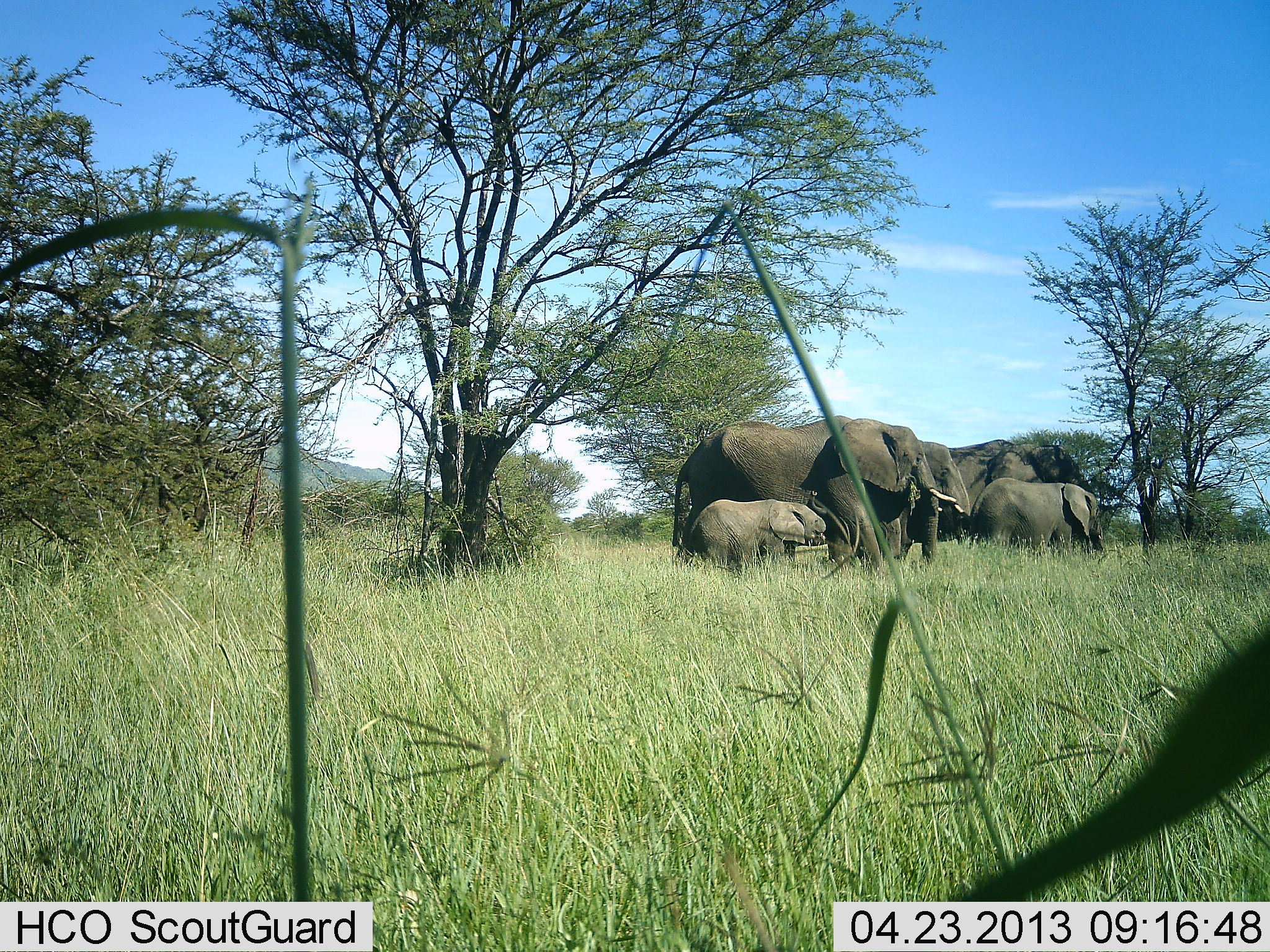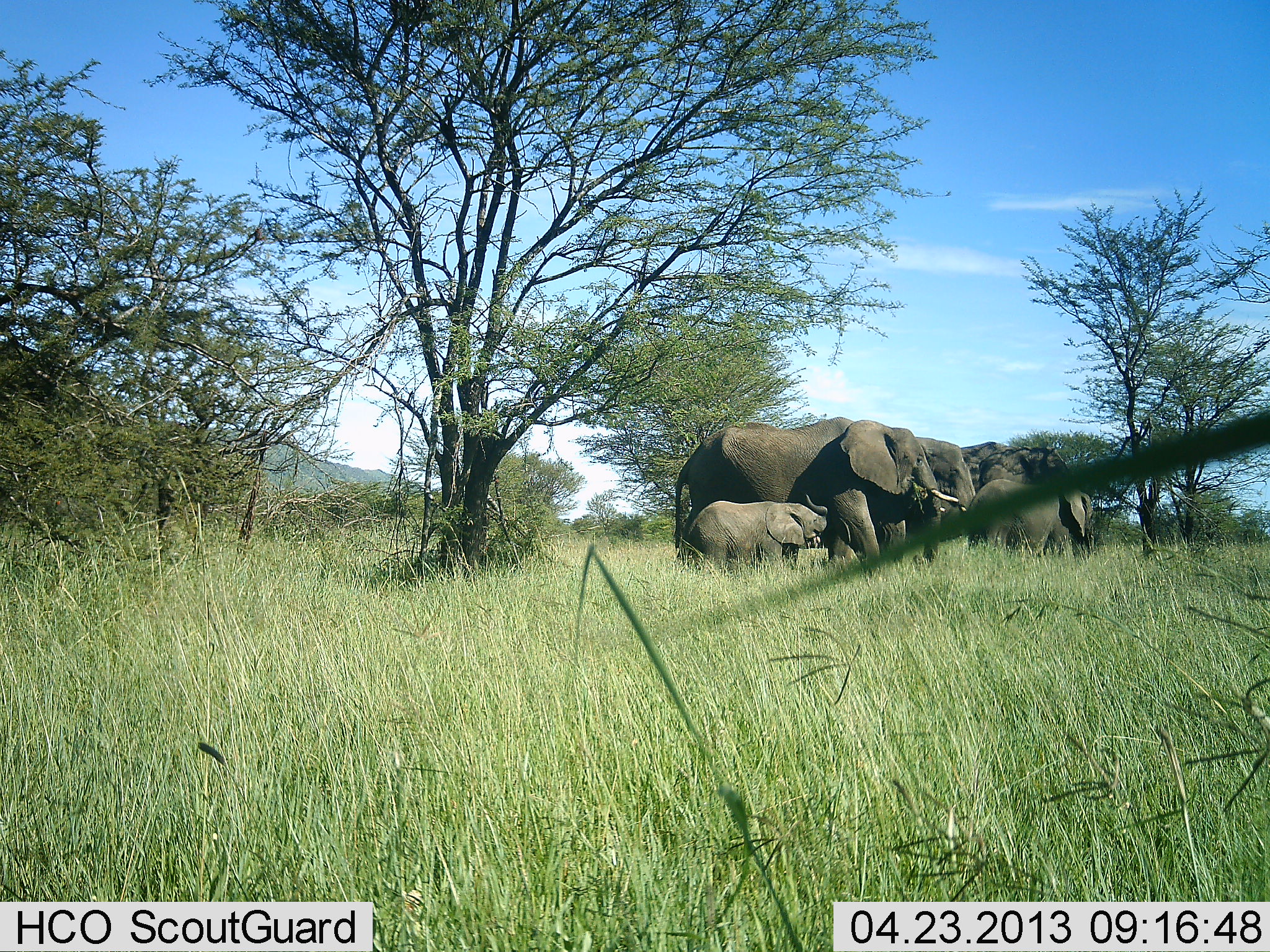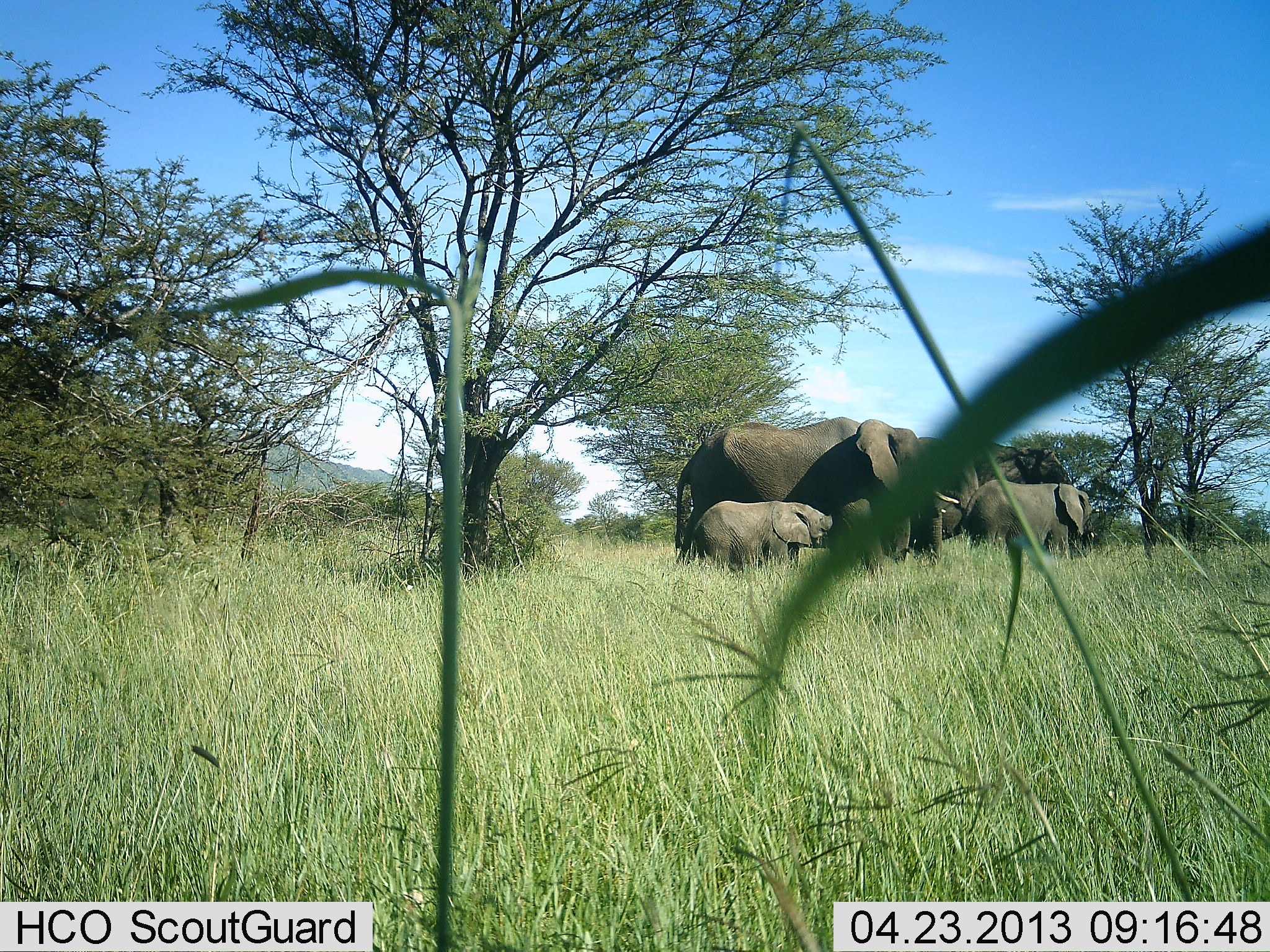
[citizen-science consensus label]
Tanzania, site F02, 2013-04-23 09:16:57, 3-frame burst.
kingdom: Animalia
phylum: Chordata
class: Mammalia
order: Proboscidea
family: Elephantidae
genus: Loxodonta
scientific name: Loxodonta africana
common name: african bush elephant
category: elephant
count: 6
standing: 90%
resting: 10%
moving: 10%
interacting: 40%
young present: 100%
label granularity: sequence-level